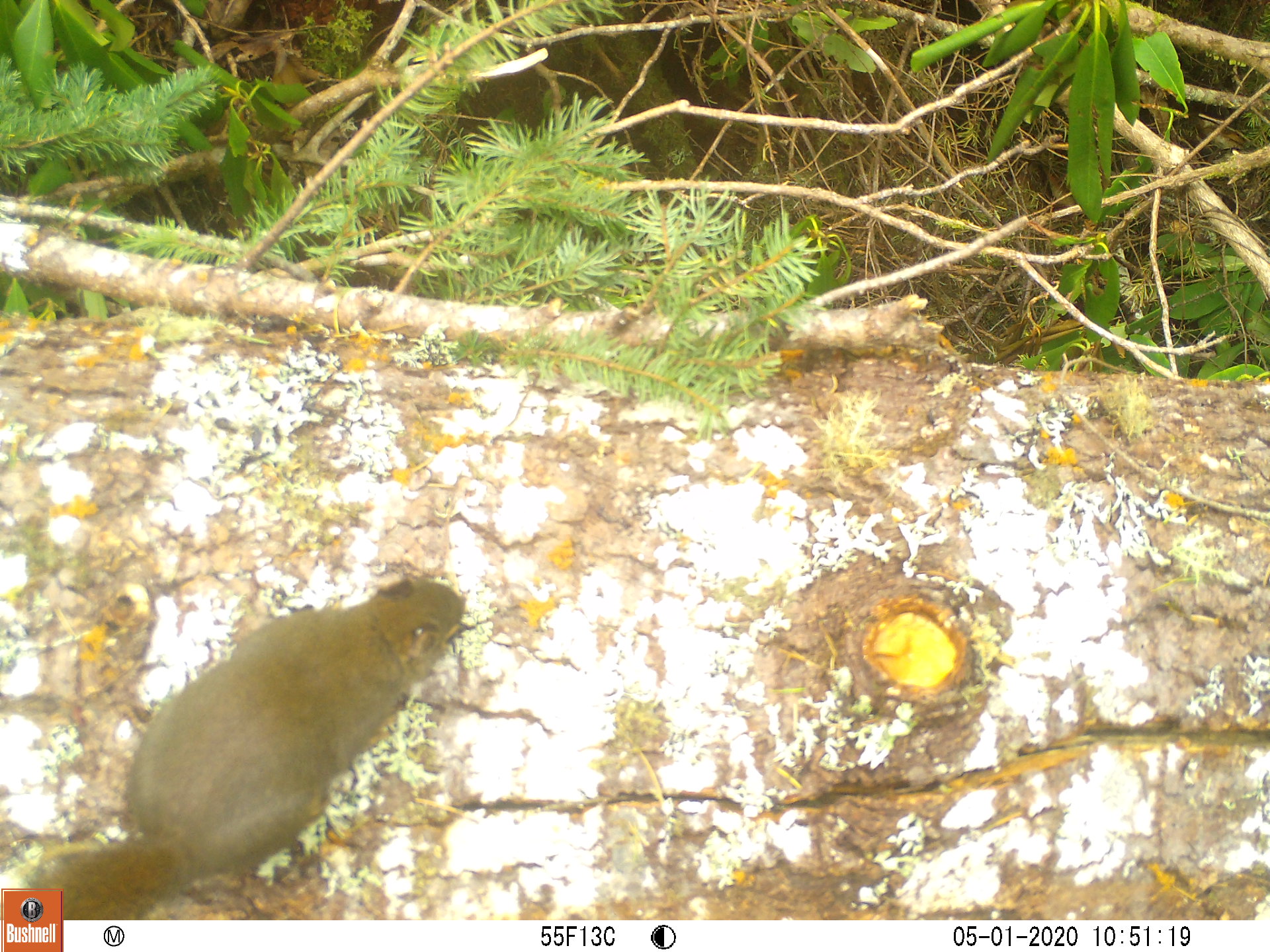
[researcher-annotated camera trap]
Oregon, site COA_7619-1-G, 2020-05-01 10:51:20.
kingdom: Animalia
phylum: Chordata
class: Mammalia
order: Rodentia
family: Sciuridae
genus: Tamiasciurus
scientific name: Tamiasciurus douglasii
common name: douglas squirrel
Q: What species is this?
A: Douglas squirrel (Tamiasciurus douglasii).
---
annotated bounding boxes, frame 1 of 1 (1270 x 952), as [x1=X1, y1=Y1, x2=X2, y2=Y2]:
douglas squirrel: [x1=68, y1=568, x2=465, y2=916]